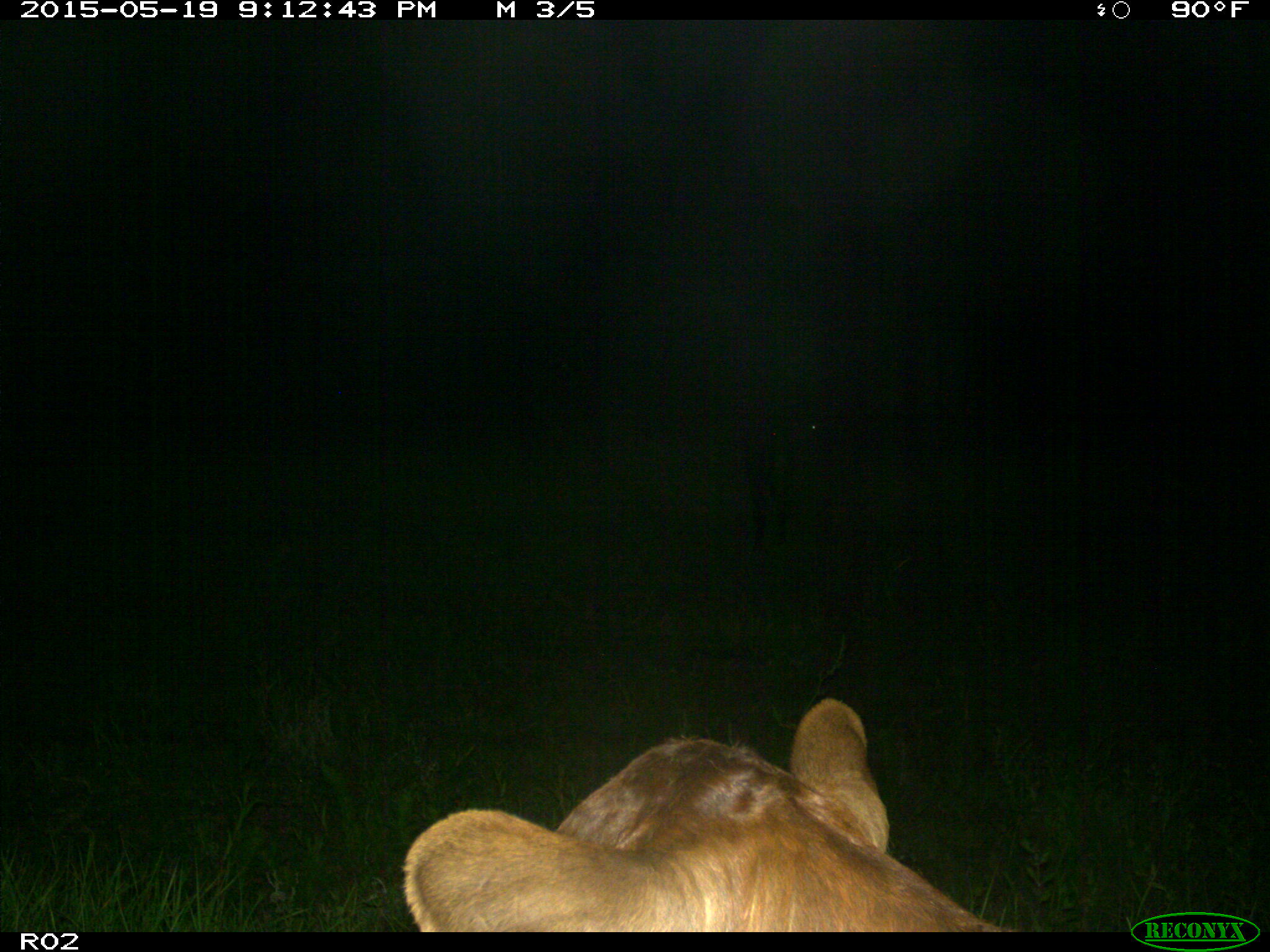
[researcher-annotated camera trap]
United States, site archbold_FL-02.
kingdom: Animalia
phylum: Chordata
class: Mammalia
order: Artiodactyla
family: Bovidae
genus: Bos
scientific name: Bos taurus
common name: domestic cow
Bos taurus (domestic cow).